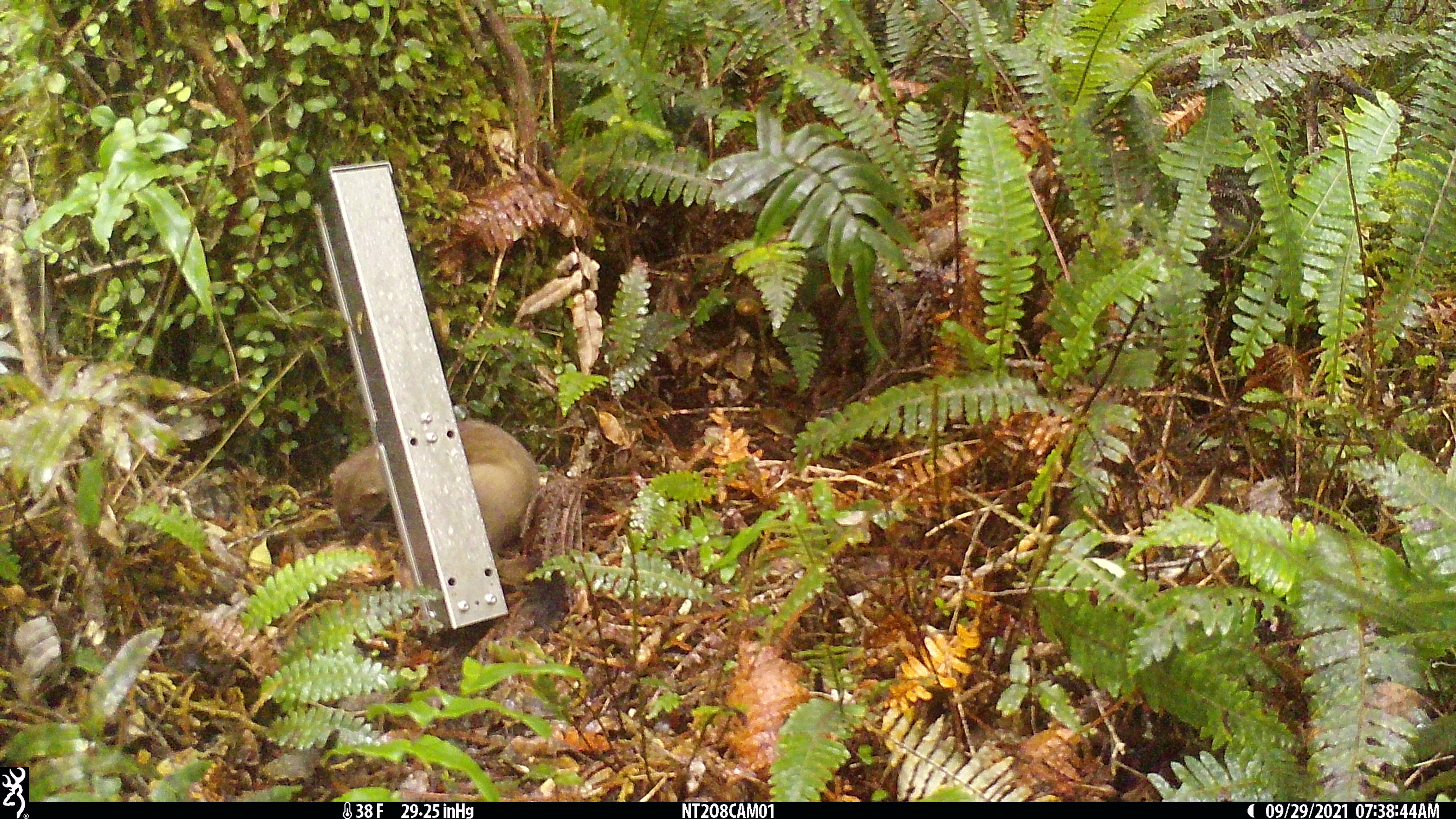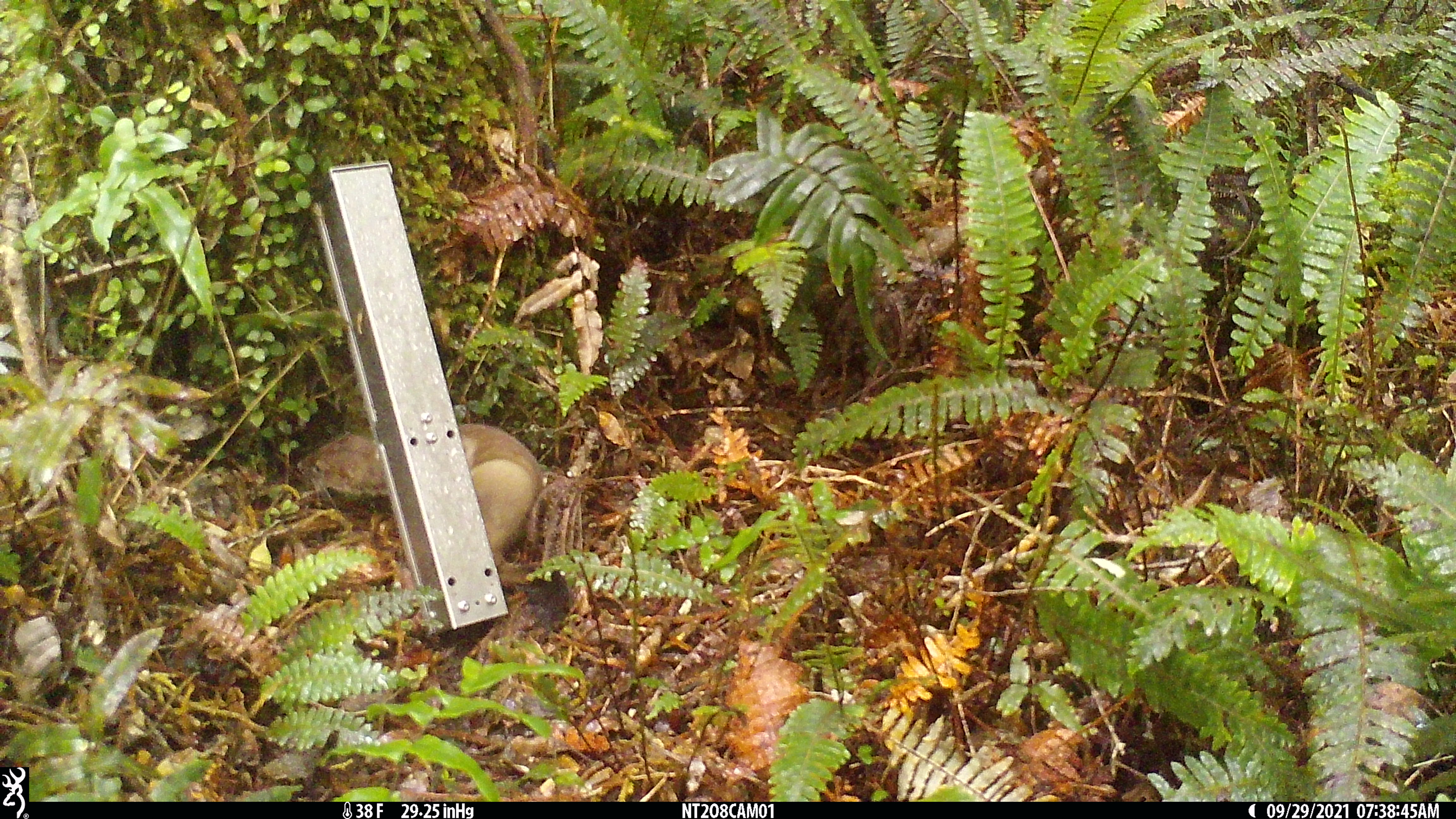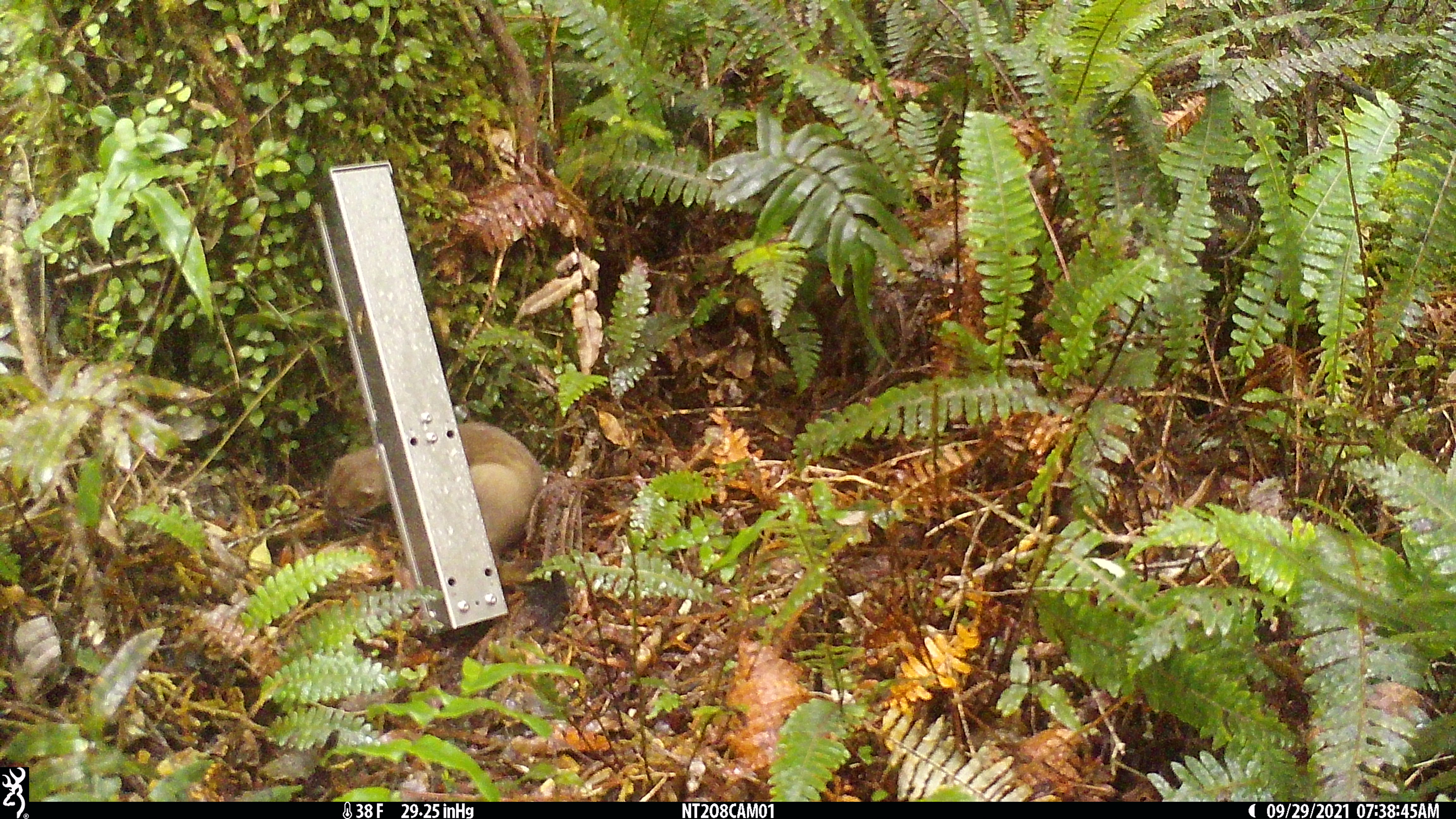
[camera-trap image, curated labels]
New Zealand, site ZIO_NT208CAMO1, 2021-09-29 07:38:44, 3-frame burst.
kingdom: Animalia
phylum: Chordata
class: Mammalia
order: Carnivora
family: Mustelidae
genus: Mustela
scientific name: Mustela erminea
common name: stoat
Stoat (Mustela erminea).